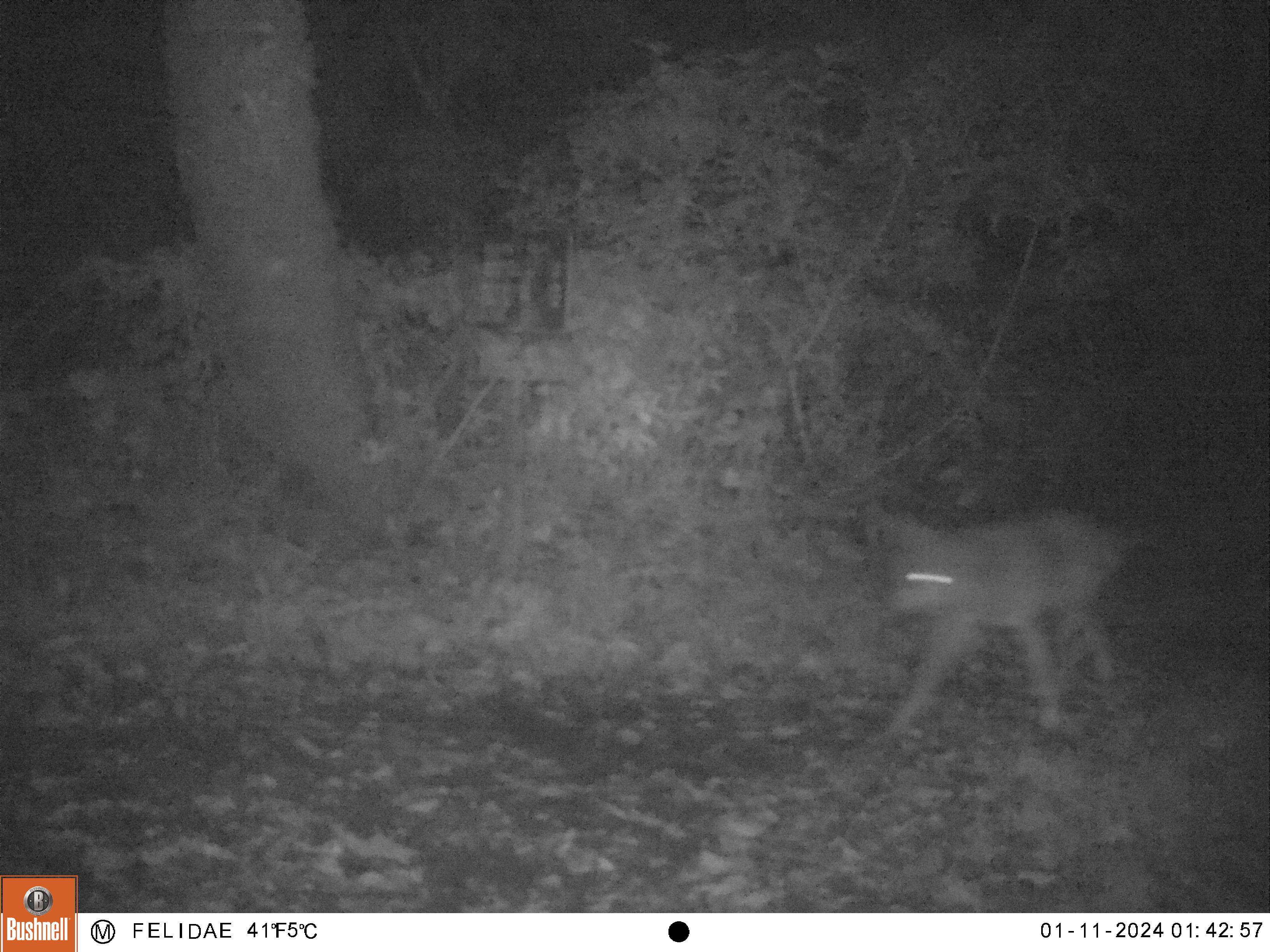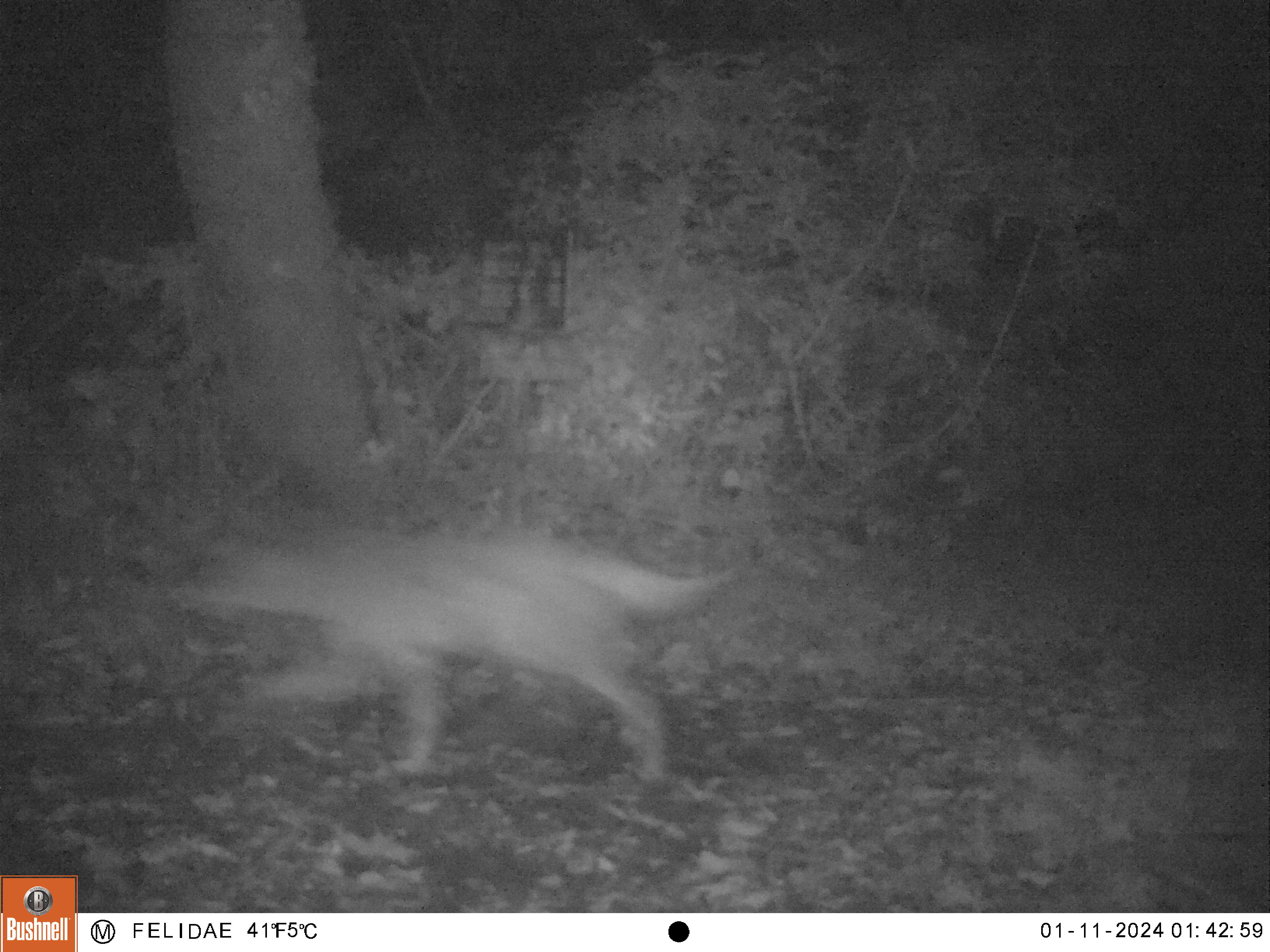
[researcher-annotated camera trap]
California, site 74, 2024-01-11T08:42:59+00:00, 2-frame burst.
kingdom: Animalia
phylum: Chordata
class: Mammalia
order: Carnivora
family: Canidae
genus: Canis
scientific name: Canis latrans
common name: coyote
Coyote (Canis latrans).